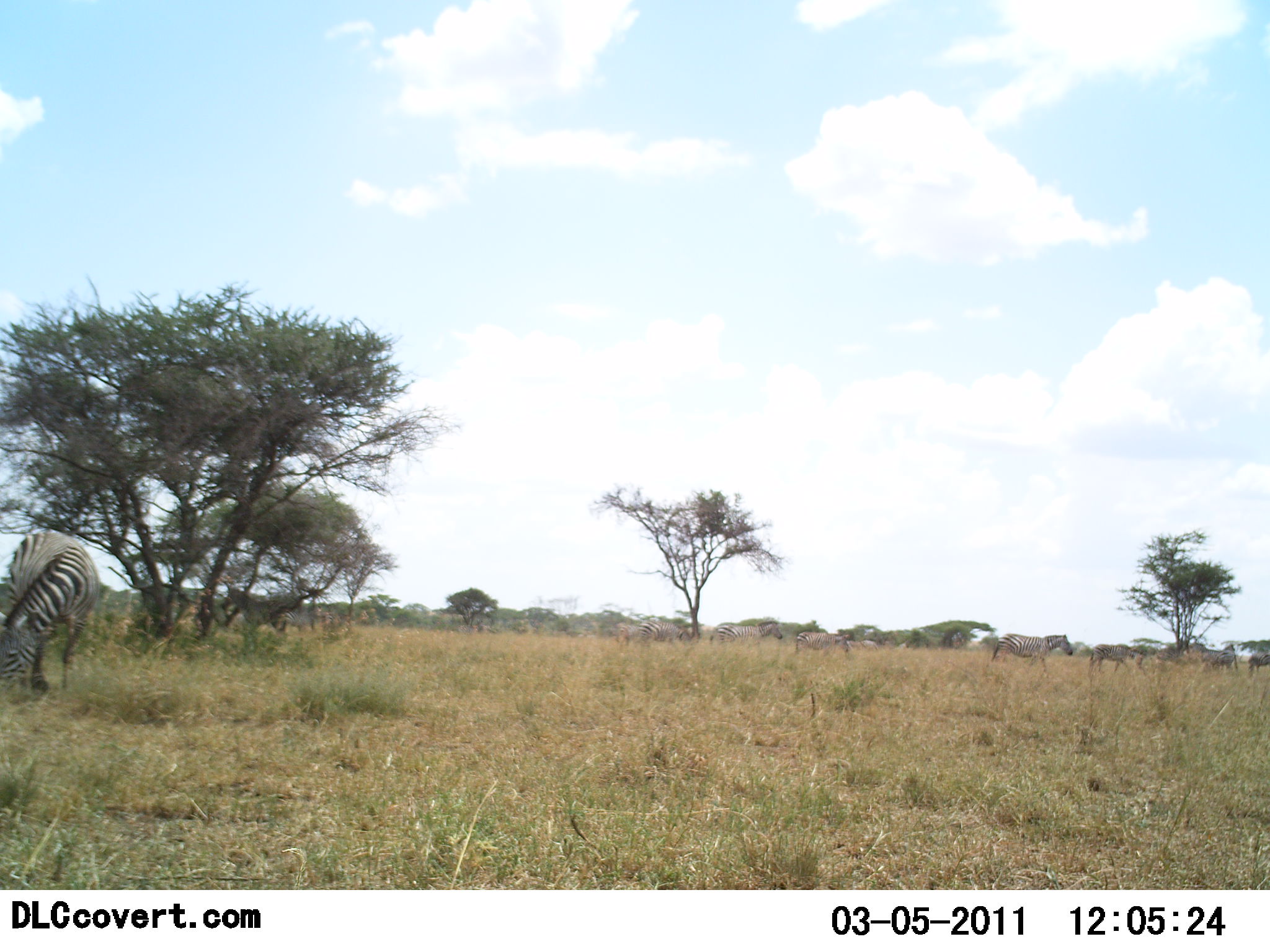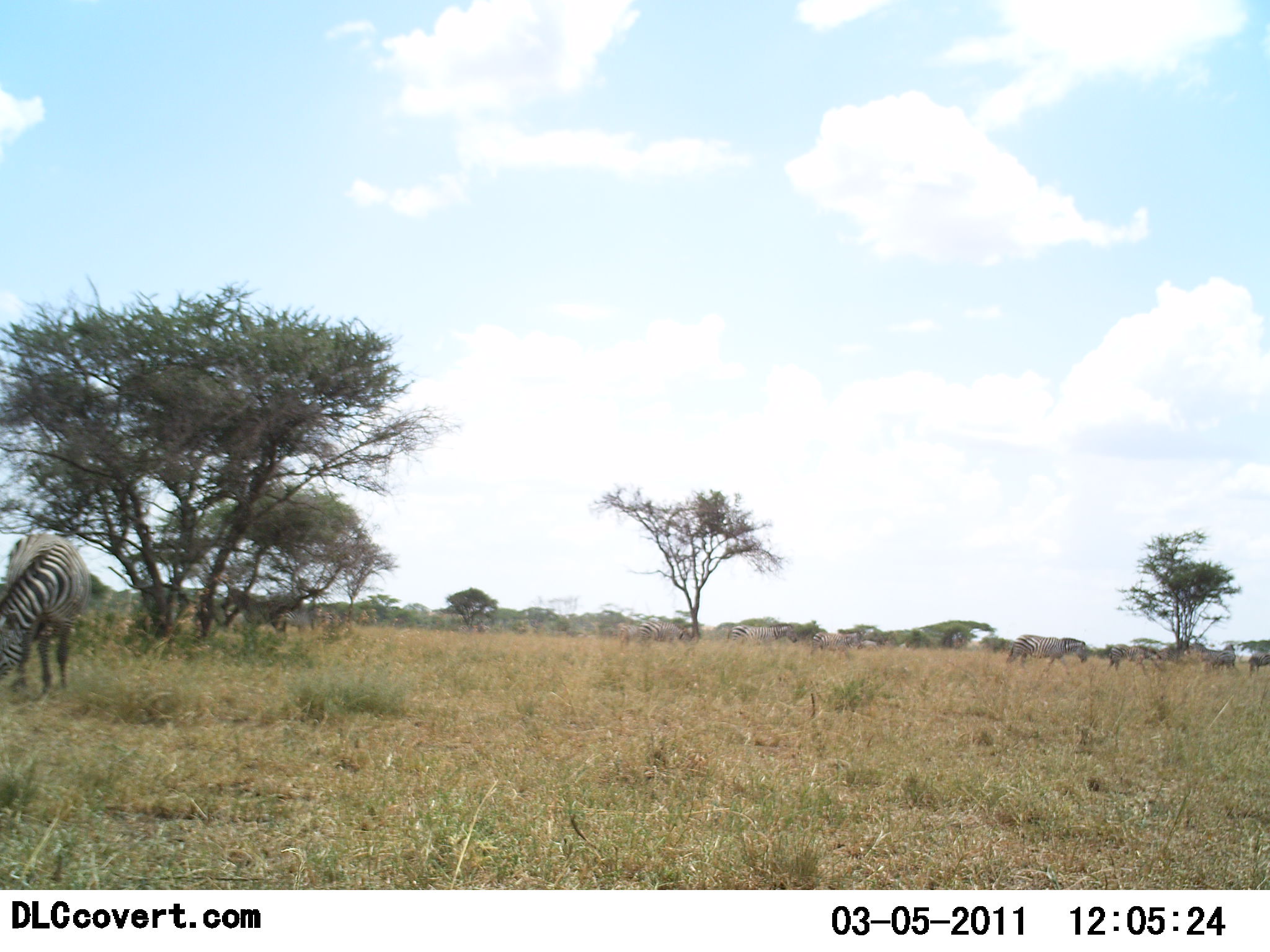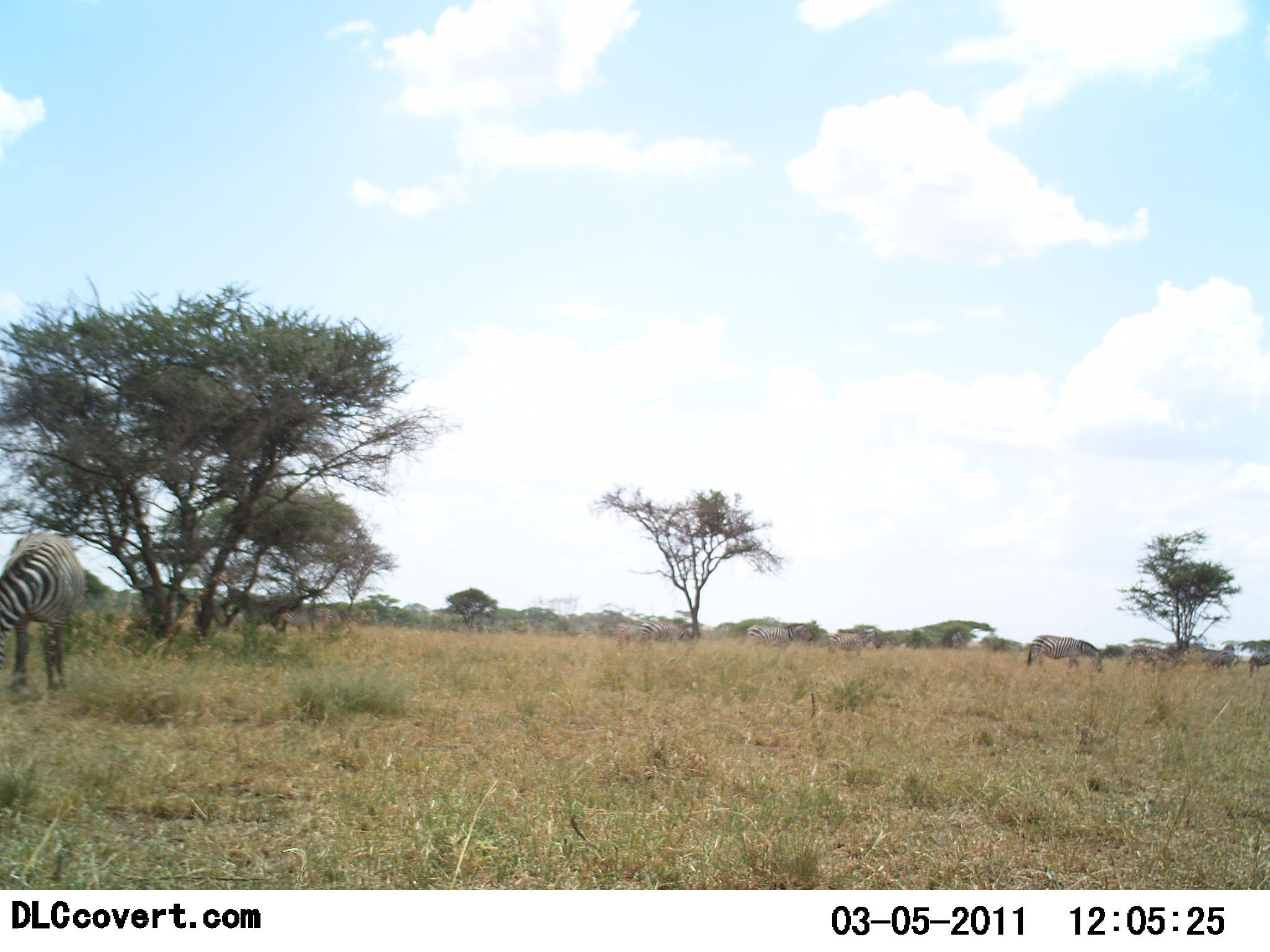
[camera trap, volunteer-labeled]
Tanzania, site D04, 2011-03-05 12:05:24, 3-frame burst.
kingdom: Animalia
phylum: Chordata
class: Mammalia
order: Perissodactyla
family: Equidae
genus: Equus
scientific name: Equus quagga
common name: plains zebra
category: zebra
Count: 7.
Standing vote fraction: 27%.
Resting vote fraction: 0%.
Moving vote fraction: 91%.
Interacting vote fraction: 0%.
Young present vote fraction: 0%.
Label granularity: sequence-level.